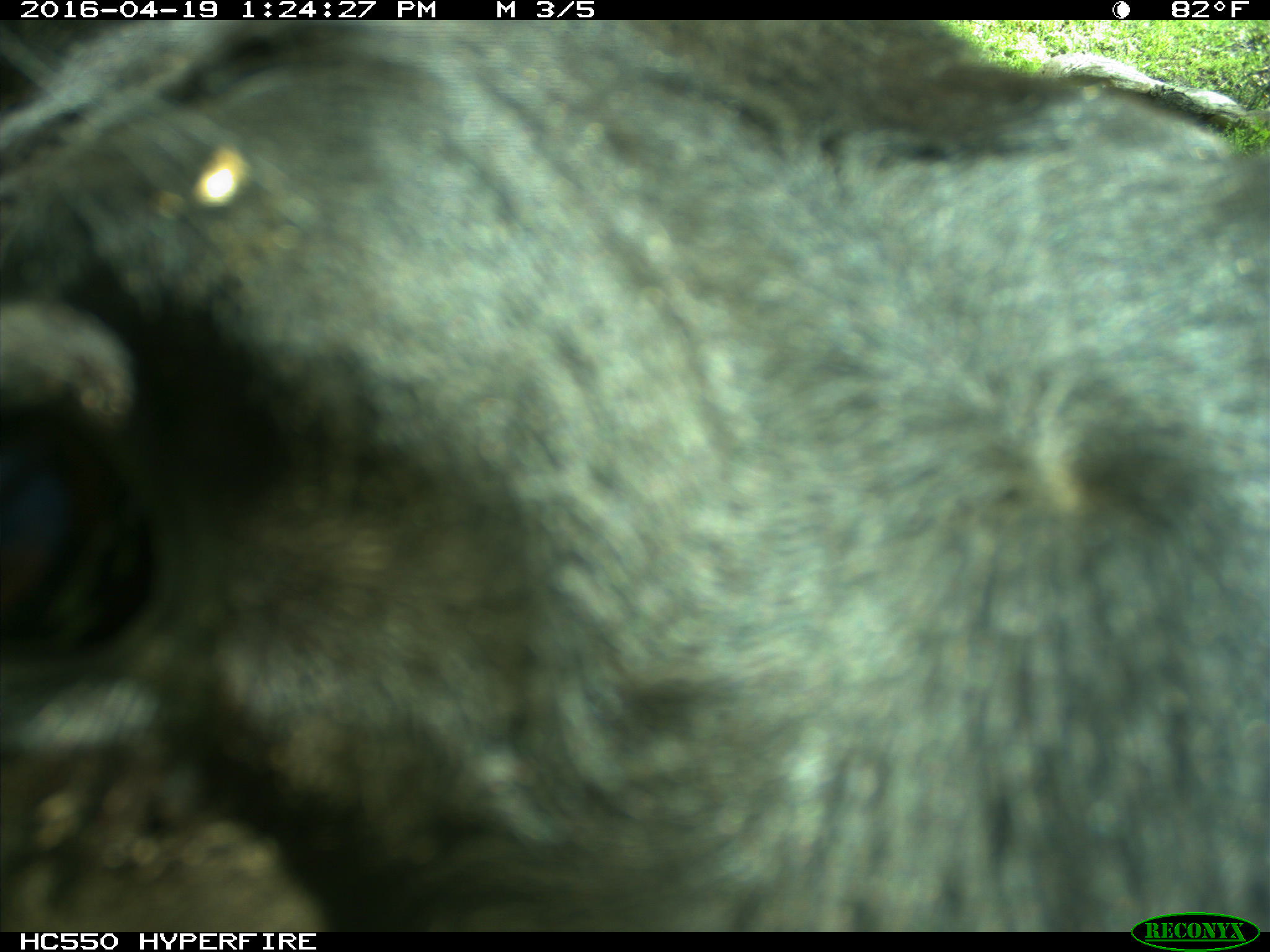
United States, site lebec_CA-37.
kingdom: Animalia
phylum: Chordata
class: Mammalia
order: Artiodactyla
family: Bovidae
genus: Bos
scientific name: Bos taurus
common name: domestic cow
Bos taurus (domestic cow).